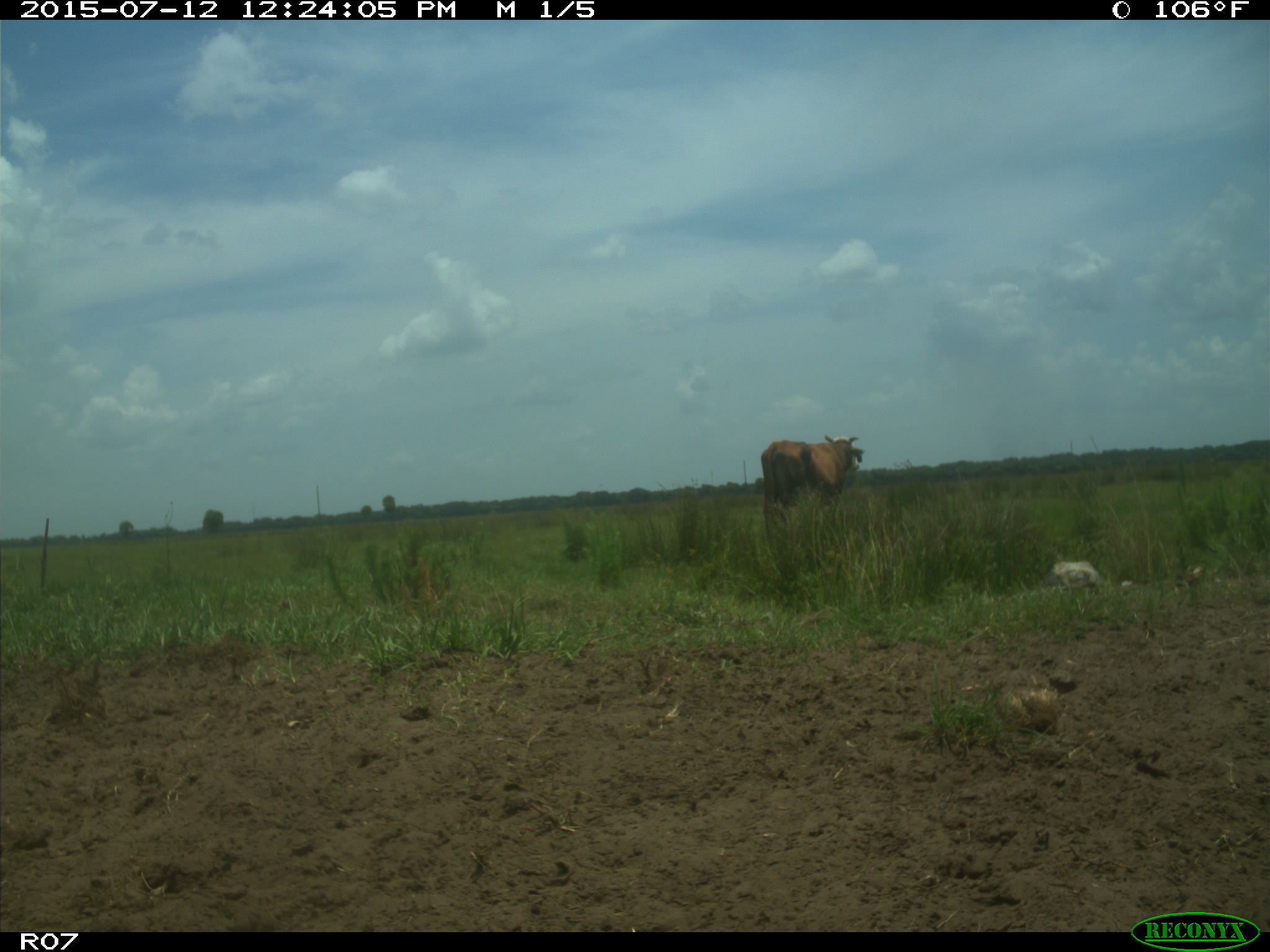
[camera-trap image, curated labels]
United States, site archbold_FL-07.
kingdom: Animalia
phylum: Chordata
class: Mammalia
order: Artiodactyla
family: Bovidae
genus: Bos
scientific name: Bos taurus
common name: domestic cow